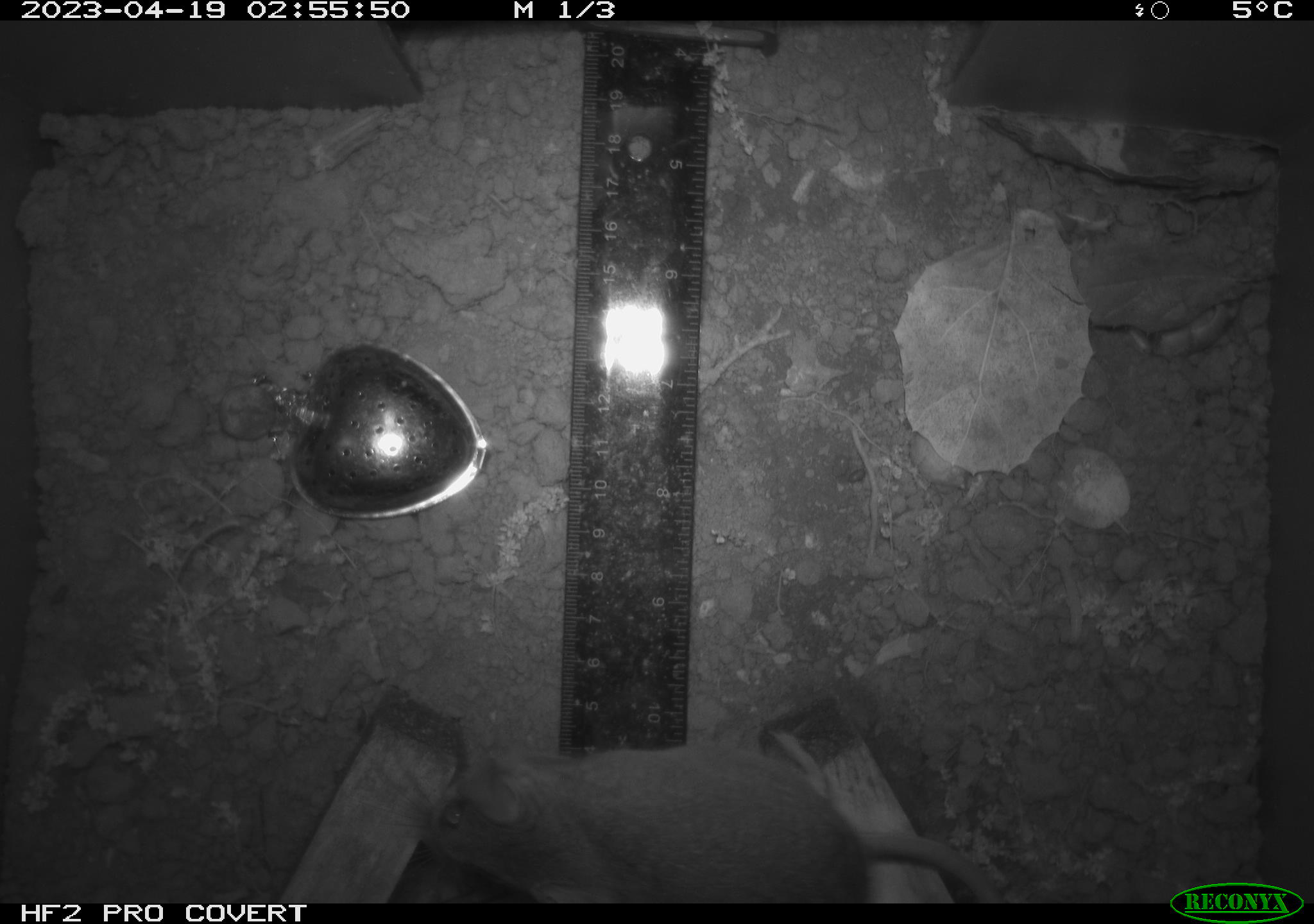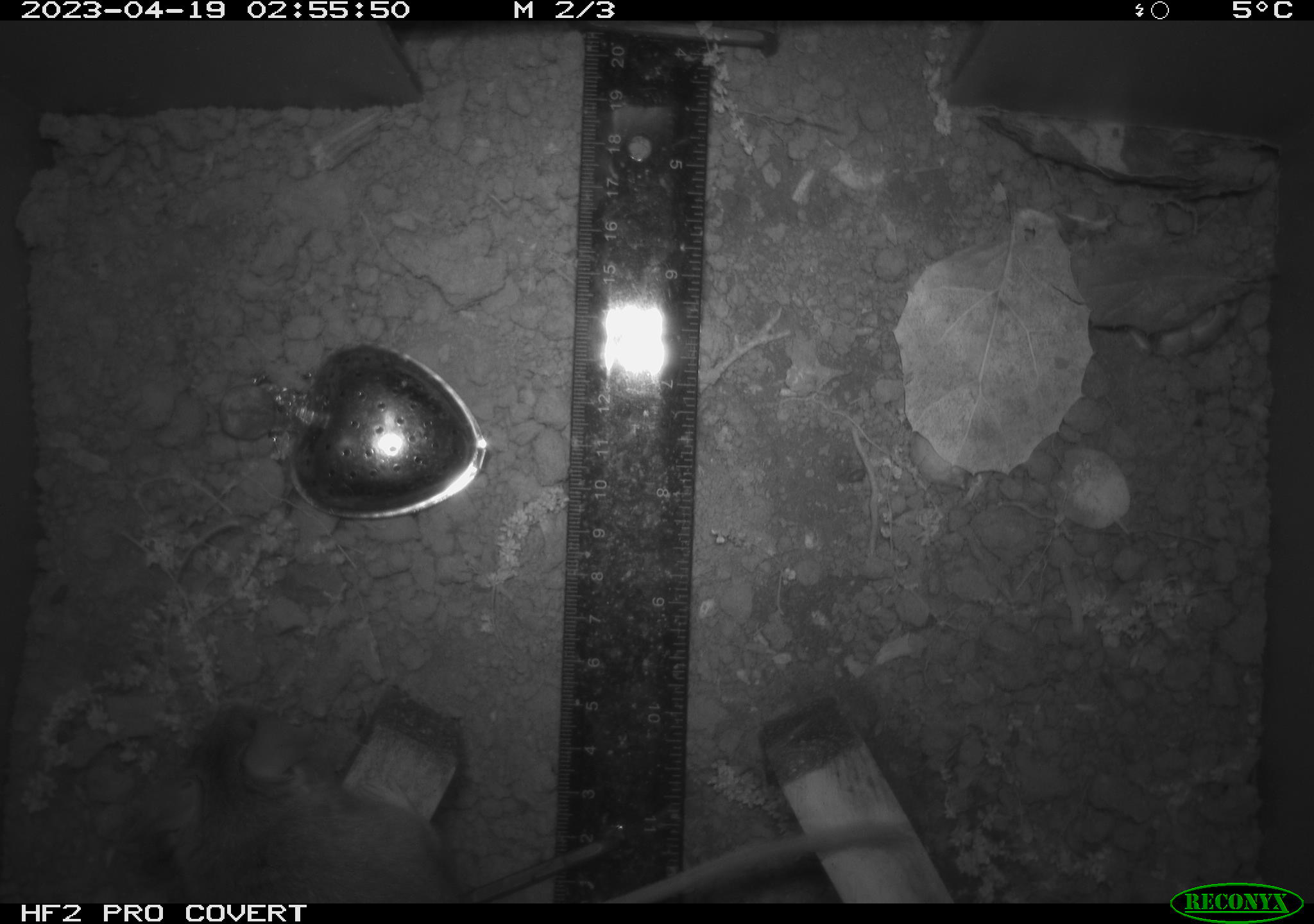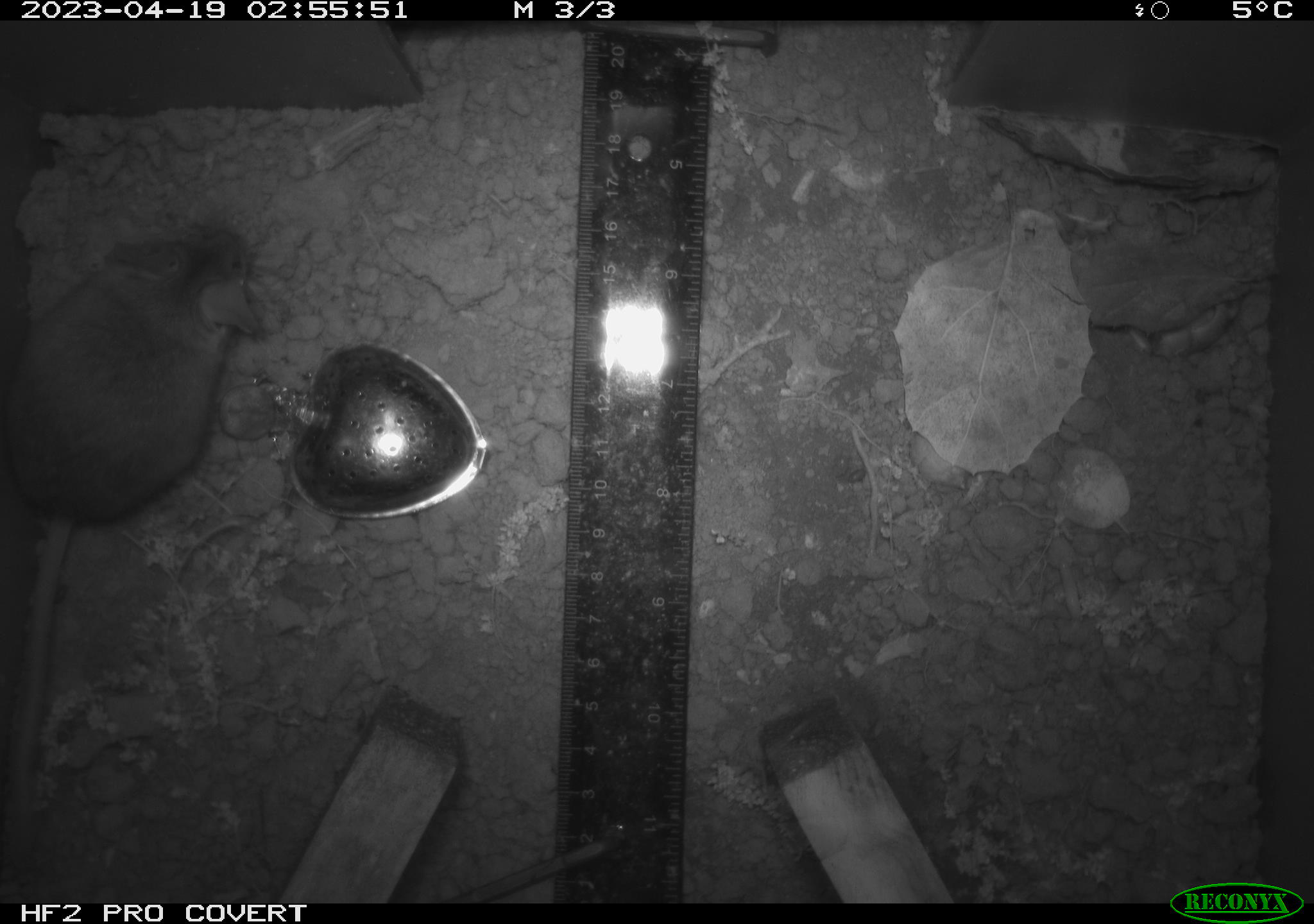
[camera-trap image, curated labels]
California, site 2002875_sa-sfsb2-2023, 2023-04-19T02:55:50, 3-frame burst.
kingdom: Animalia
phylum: Chordata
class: Mammalia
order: Rodentia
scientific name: Rodentia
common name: mouse species